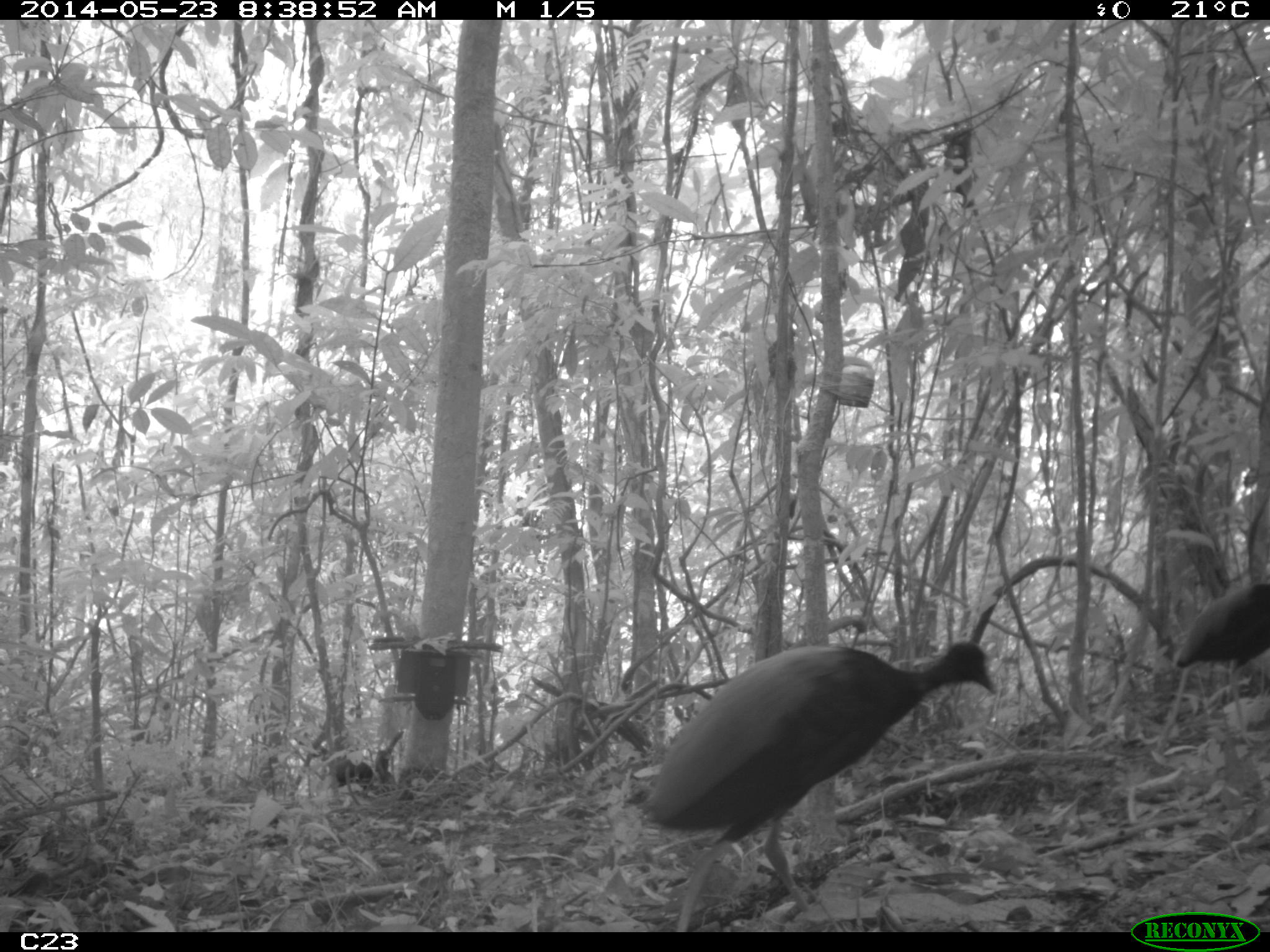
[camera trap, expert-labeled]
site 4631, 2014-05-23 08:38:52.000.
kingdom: Animalia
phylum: Chordata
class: Aves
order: Gruiformes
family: Psophiidae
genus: Psophia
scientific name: Psophia crepitans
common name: gray-winged trumpeter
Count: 5.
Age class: adult.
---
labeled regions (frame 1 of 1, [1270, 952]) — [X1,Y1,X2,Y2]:
psophia crepitans: [636,637,995,930]; [1154,573,1270,759]